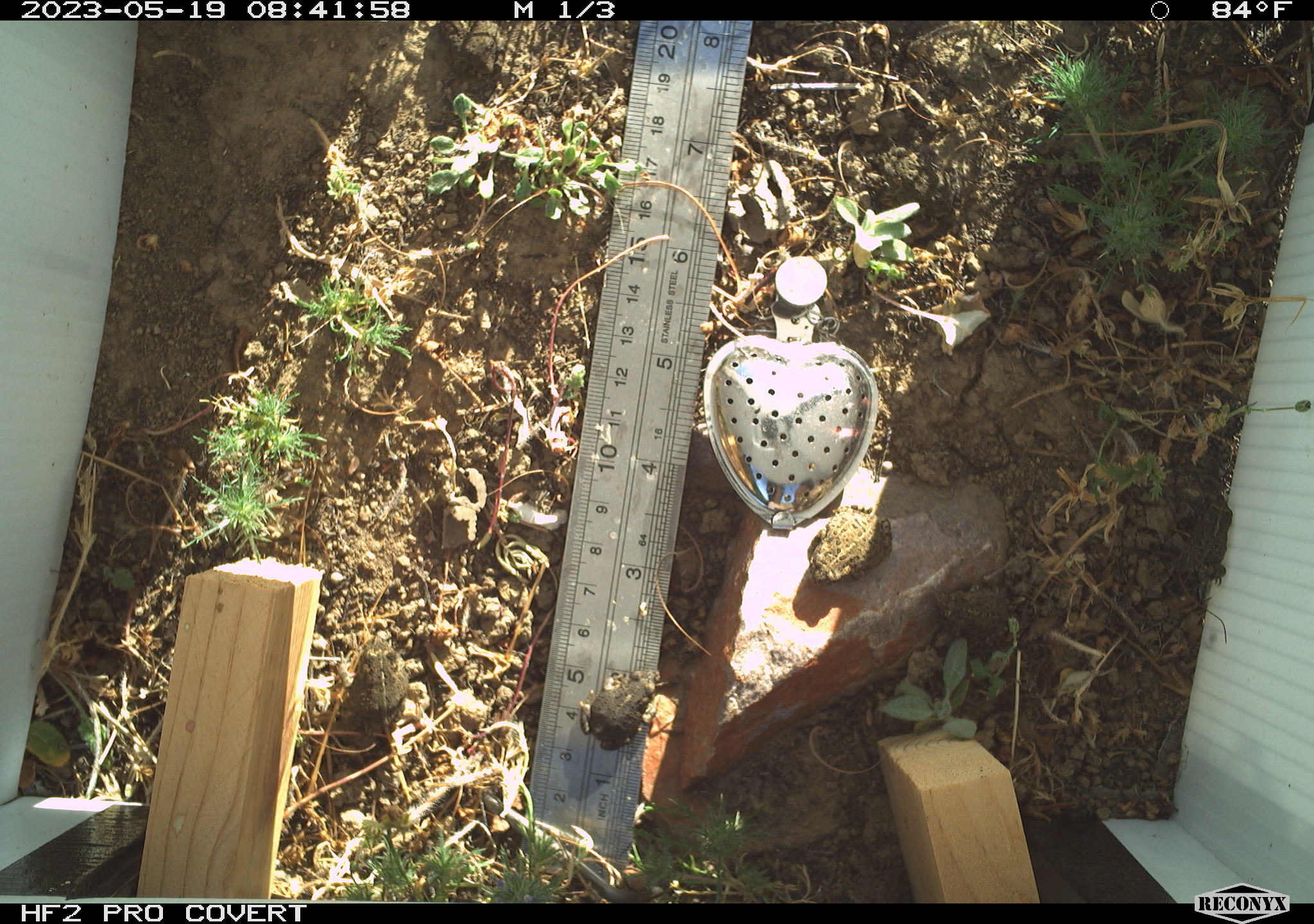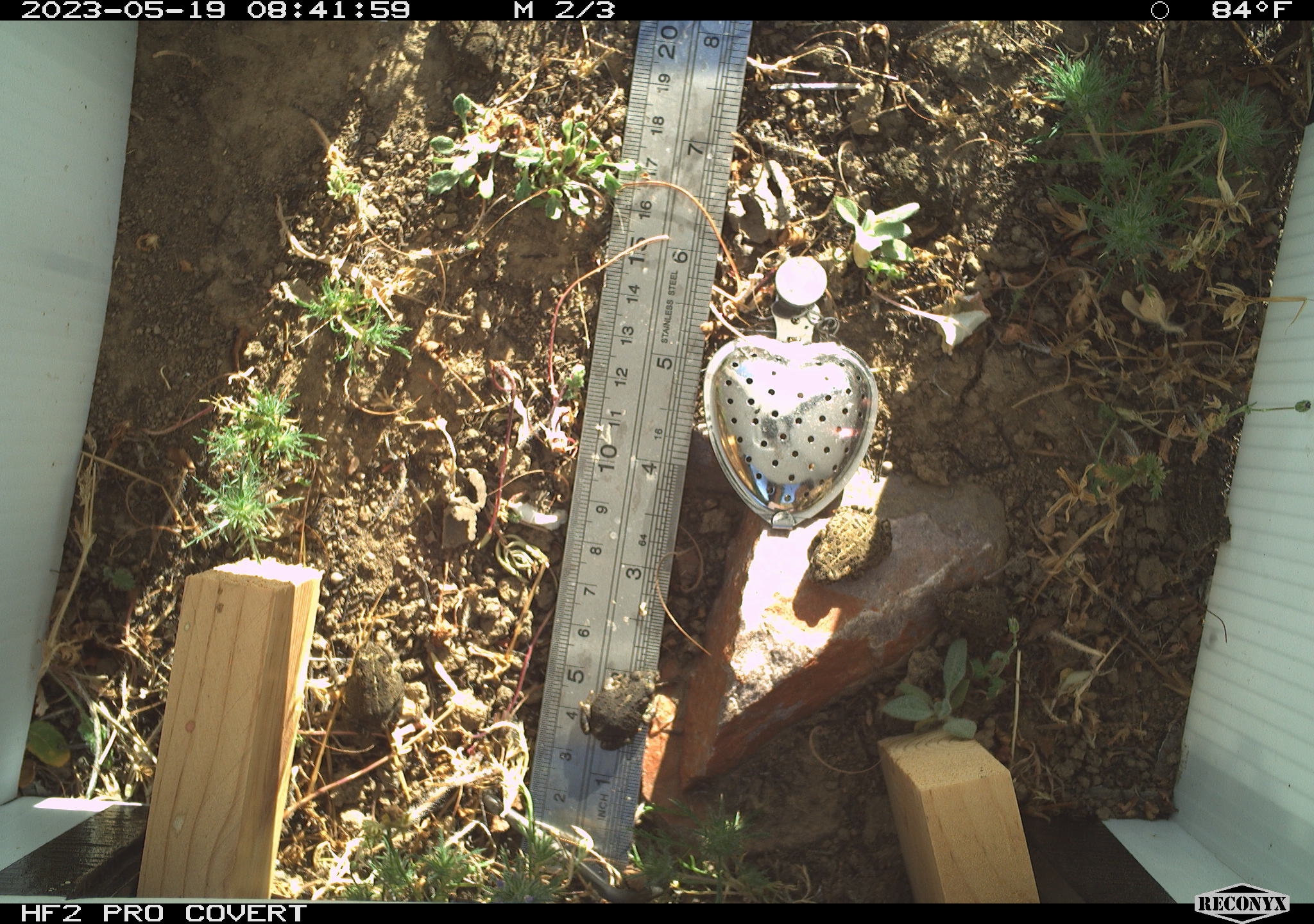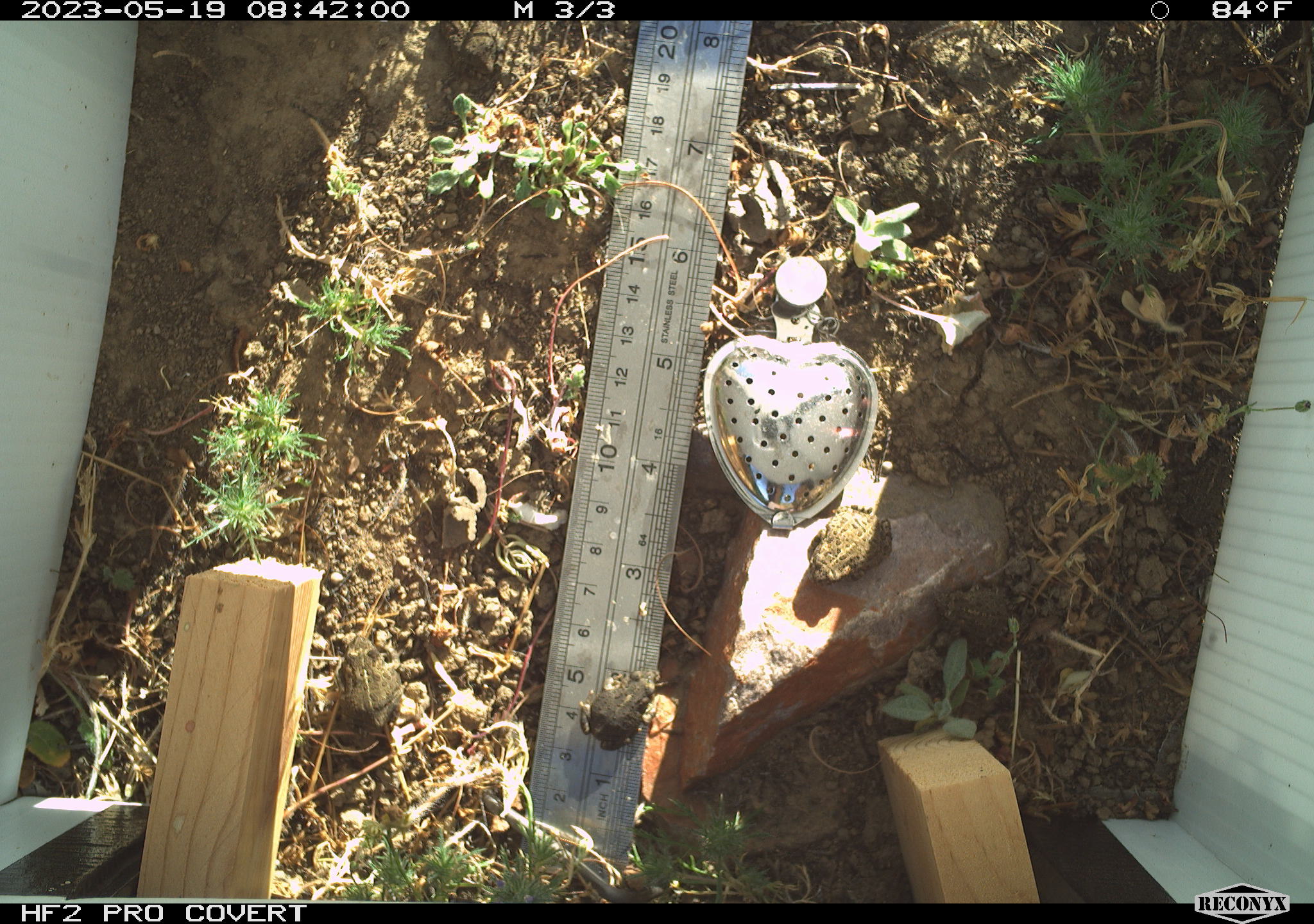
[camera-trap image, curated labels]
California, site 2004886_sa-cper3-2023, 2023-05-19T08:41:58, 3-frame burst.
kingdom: Animalia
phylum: Chordata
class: Amphibia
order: Anura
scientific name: Anura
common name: frogs